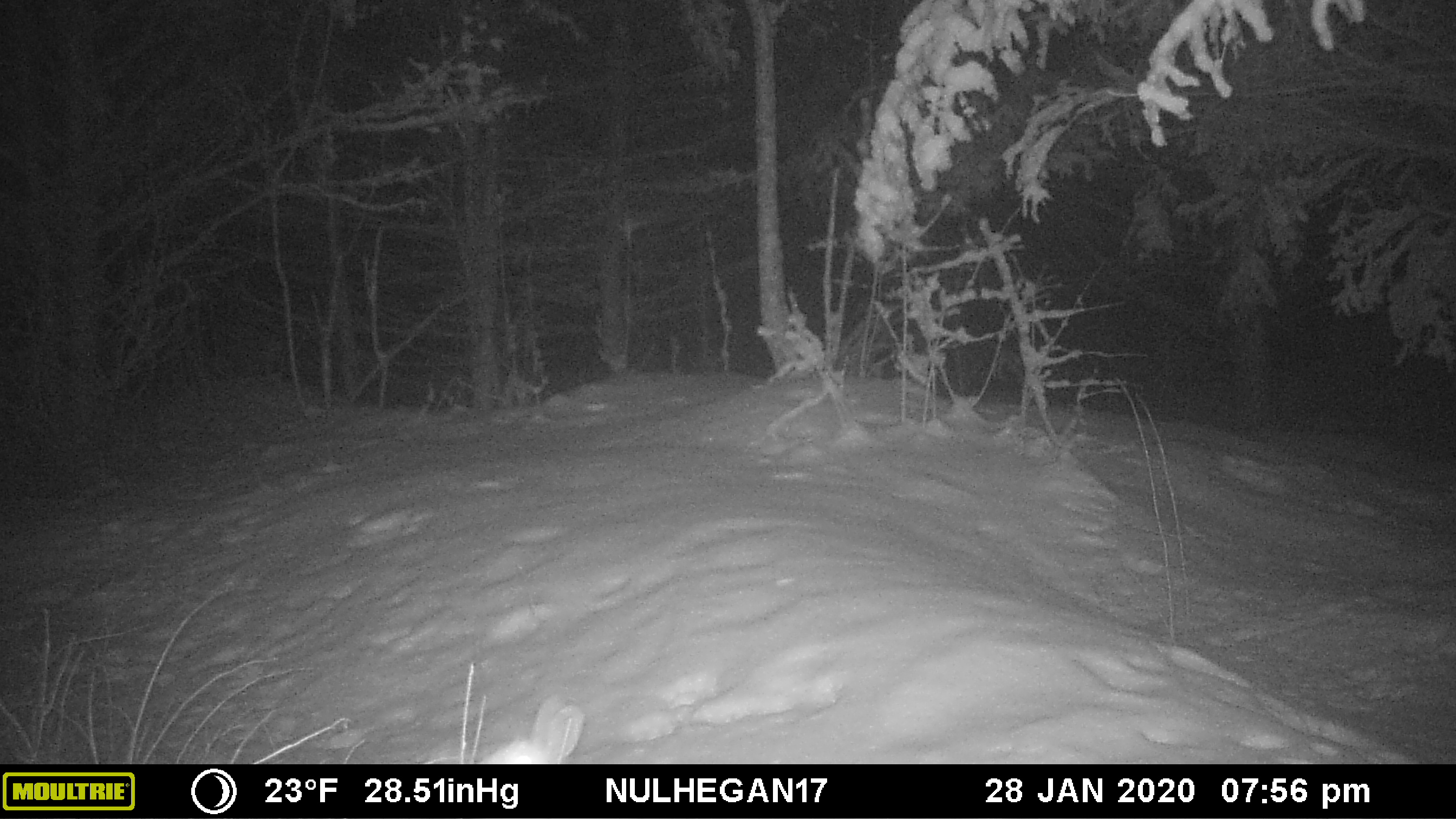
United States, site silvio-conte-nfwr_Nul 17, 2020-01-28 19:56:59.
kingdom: Animalia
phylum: Chordata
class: Mammalia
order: Lagomorpha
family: Leporidae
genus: Lepus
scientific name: Lepus americanus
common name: snowshoe hare